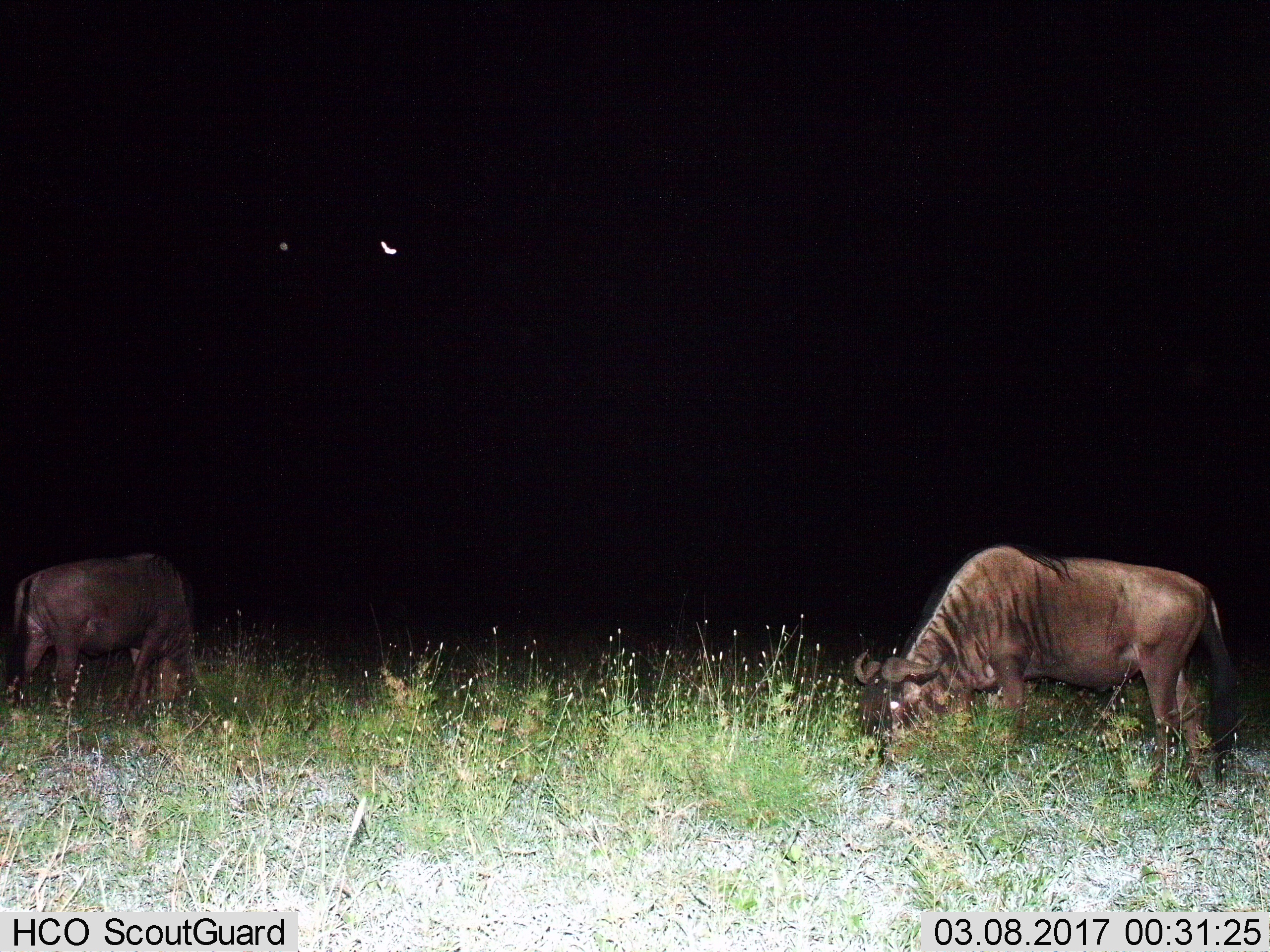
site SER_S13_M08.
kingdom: Animalia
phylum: Chordata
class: Mammalia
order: Artiodactyla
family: Bovidae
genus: Connochaetes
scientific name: Connochaetes taurinus taurinus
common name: blue wildebeest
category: wildebeestblue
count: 2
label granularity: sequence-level